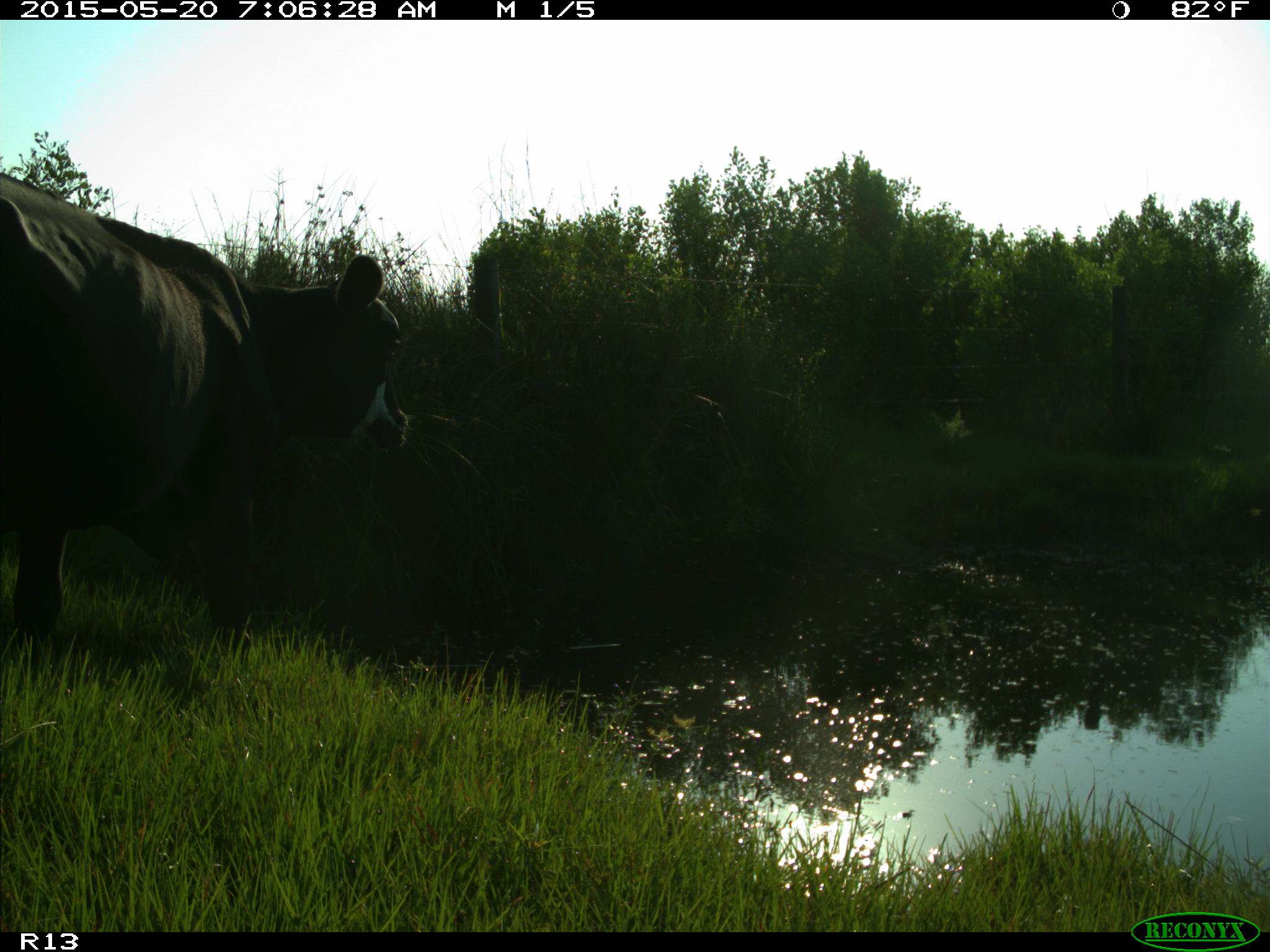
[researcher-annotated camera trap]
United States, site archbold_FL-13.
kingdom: Animalia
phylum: Chordata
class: Mammalia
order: Artiodactyla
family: Bovidae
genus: Bos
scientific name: Bos taurus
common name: domestic cow